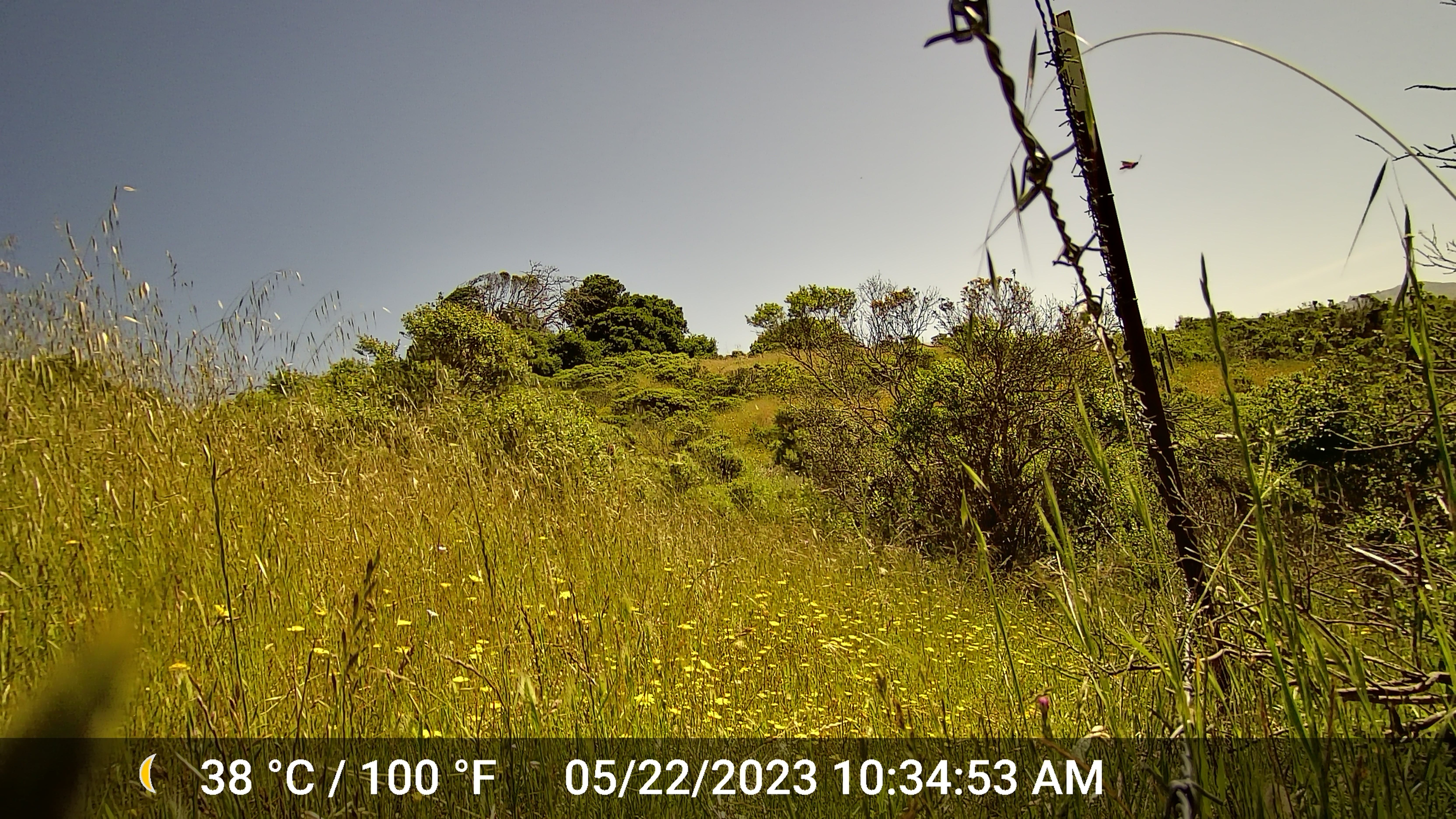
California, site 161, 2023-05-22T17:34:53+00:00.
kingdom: Animalia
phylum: Chordata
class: Aves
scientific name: Aves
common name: bird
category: unknown bird